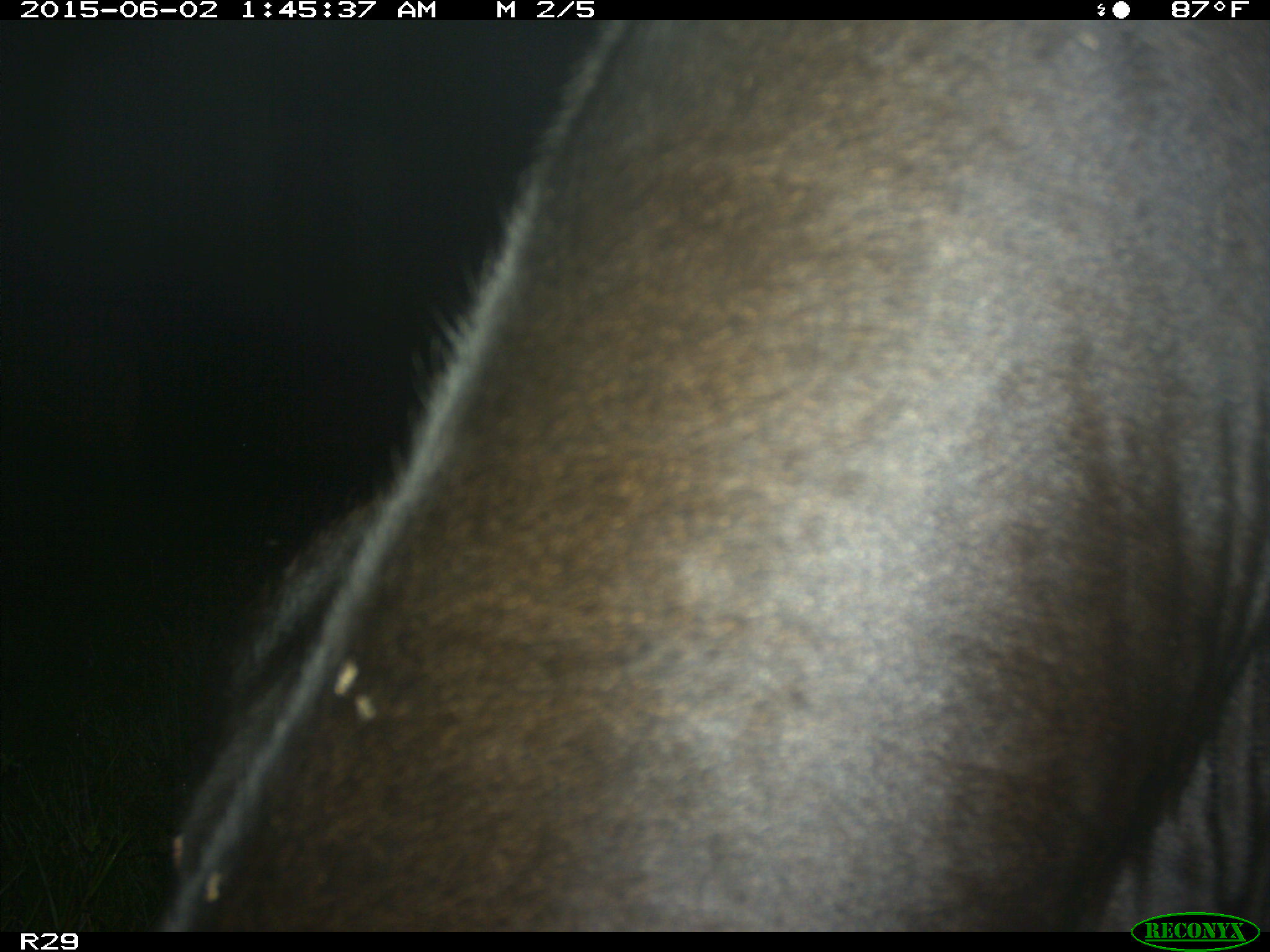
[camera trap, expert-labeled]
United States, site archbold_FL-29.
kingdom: Animalia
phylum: Chordata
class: Mammalia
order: Artiodactyla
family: Bovidae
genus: Bos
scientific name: Bos taurus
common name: domestic cow